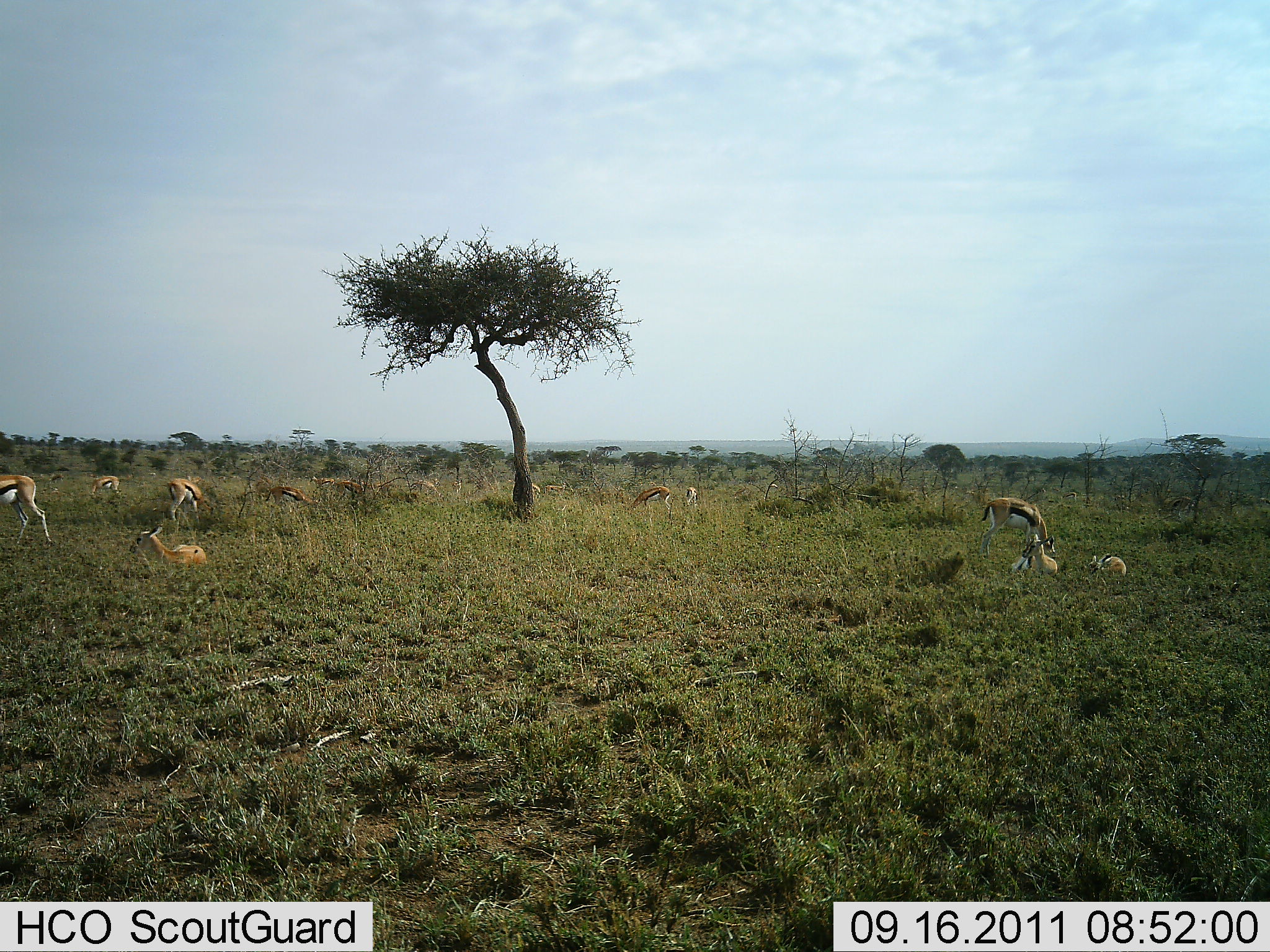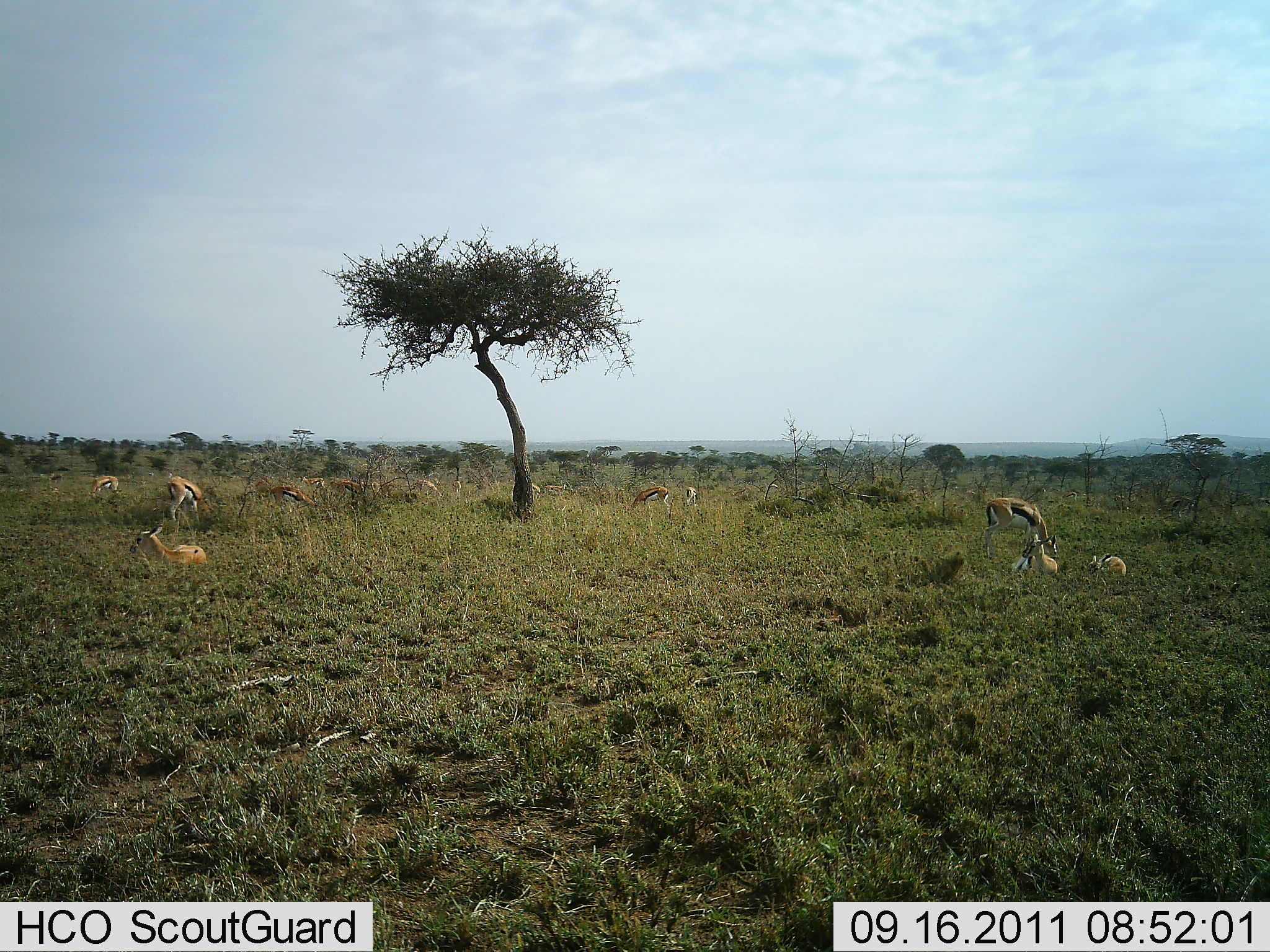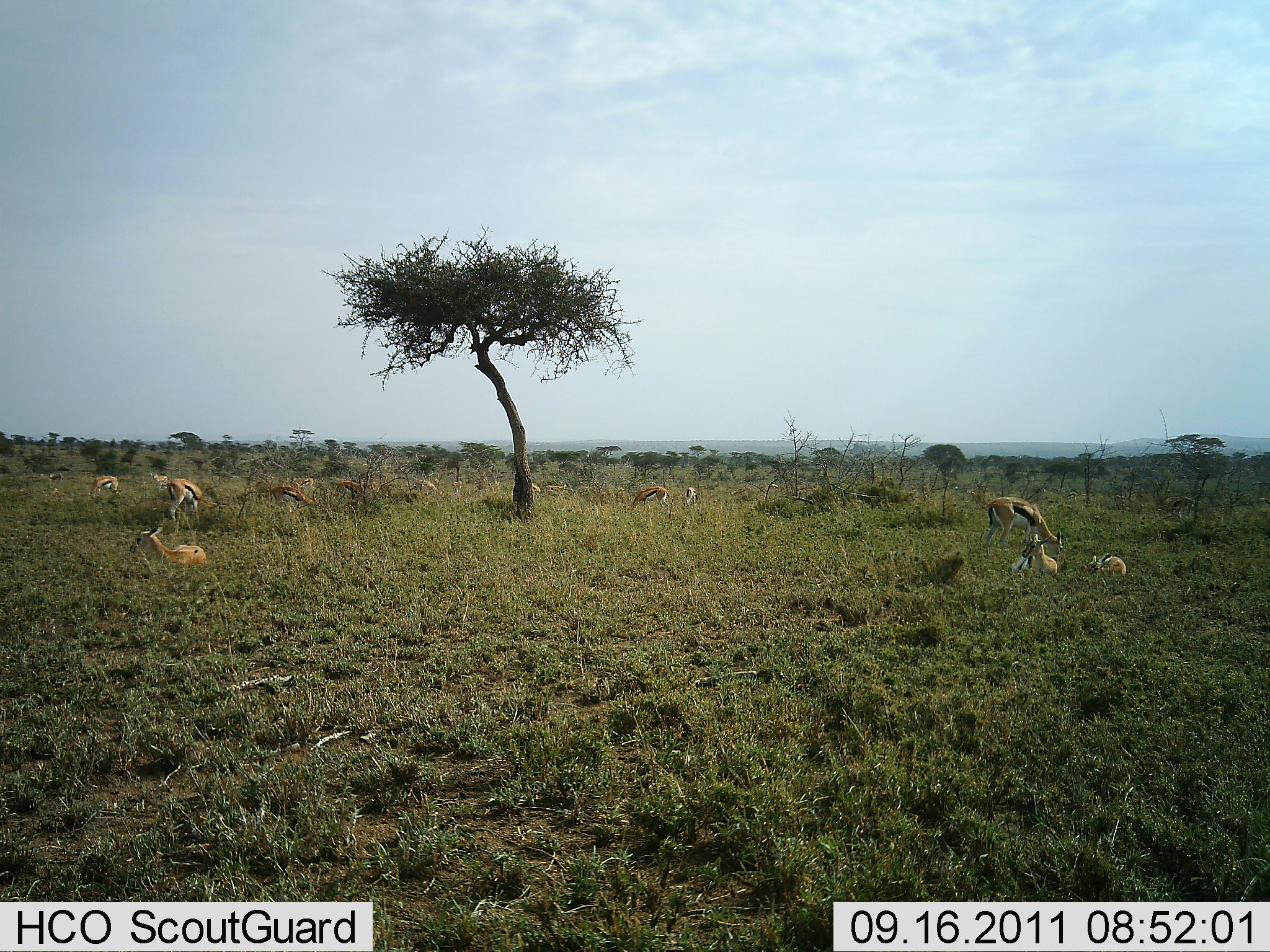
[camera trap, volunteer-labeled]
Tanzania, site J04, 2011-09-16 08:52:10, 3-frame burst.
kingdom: Animalia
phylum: Chordata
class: Mammalia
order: Artiodactyla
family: Bovidae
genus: Eudorcas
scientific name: Eudorcas thomsonii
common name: thomson's gazelle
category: gazellethomsons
Gazellethomsons (thomson's gazelle) (Eudorcas thomsonii), count 11-50. Behavior (volunteer vote fractions): standing 55%, resting 100%, moving 18%, interacting 9%. Young present (vote fraction): 27%. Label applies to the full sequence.